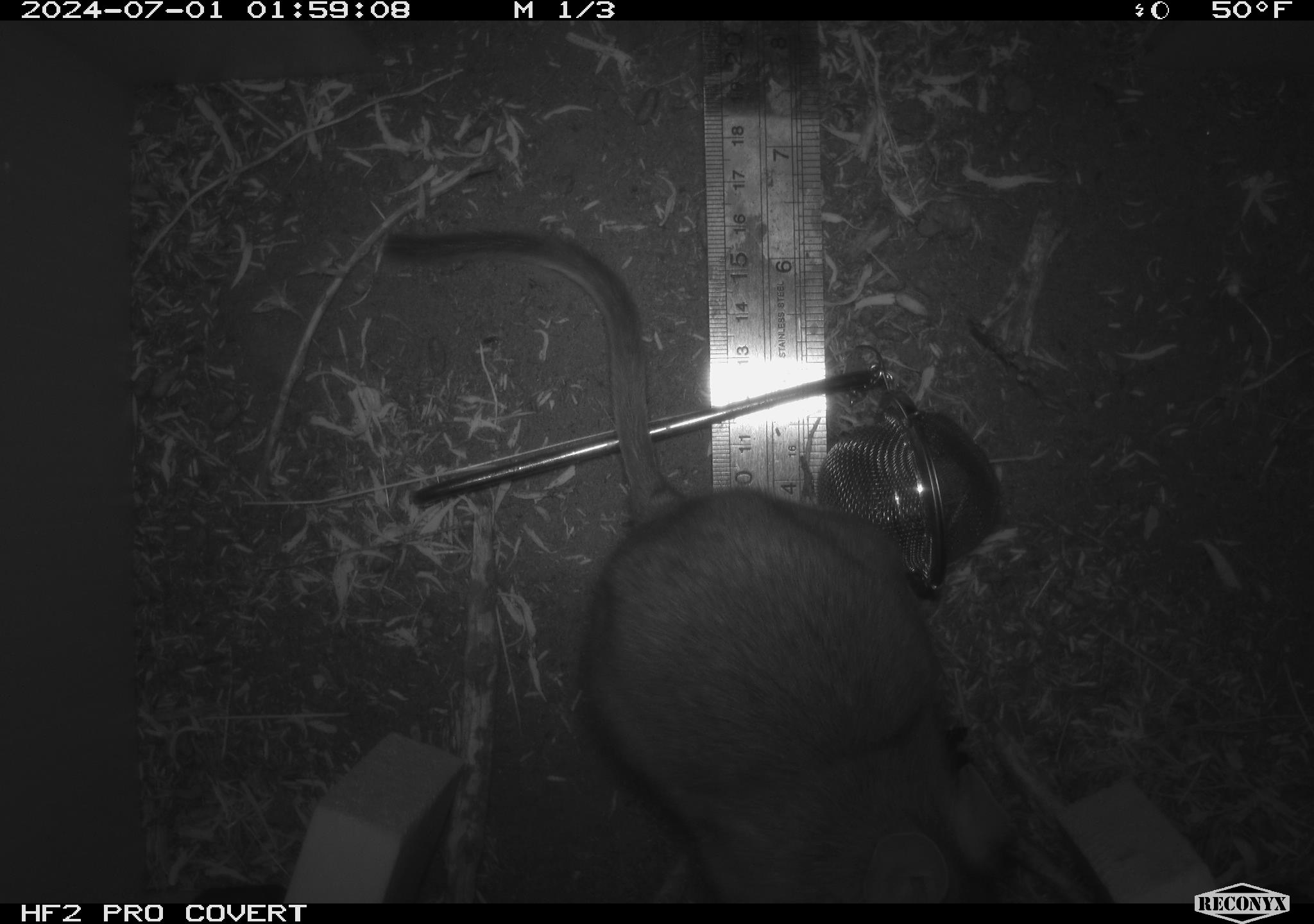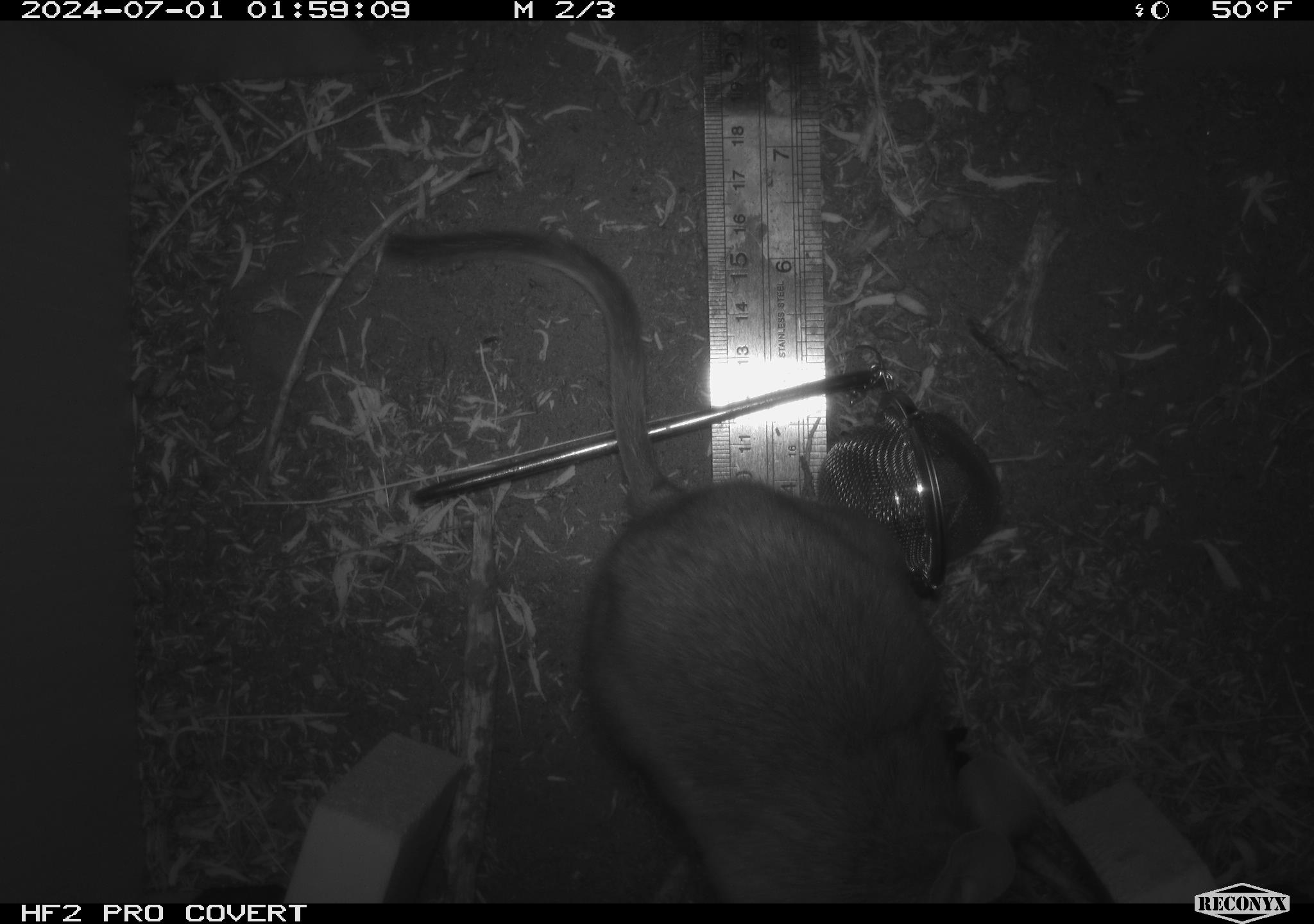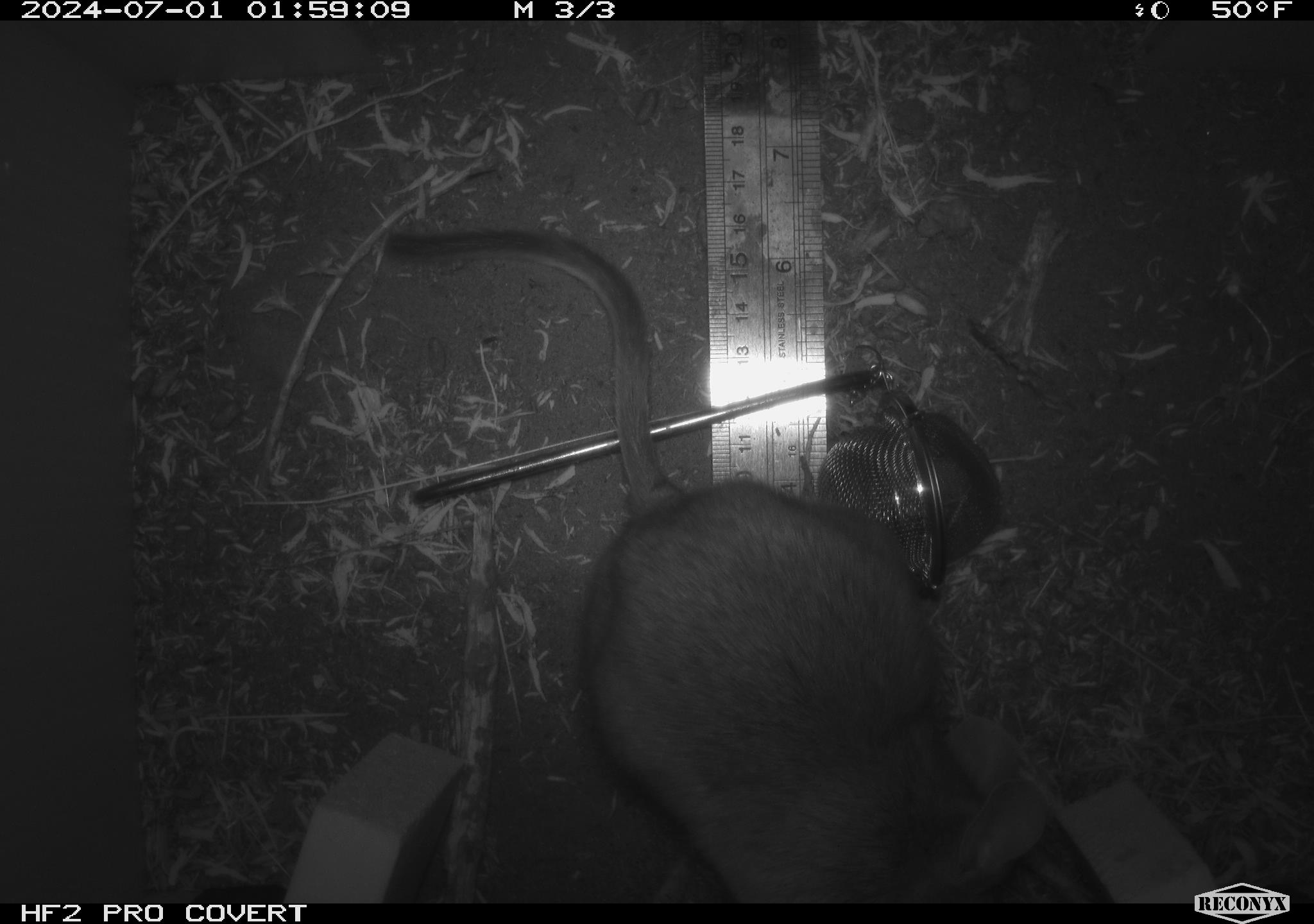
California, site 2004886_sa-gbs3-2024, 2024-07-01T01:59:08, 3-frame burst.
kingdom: Animalia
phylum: Chordata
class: Mammalia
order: Rodentia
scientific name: Rodentia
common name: woodrat or rat or mouse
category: woodrat or rat or mouse species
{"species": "woodrat or rat or mouse species (woodrat or rat or mouse) (Rodentia)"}